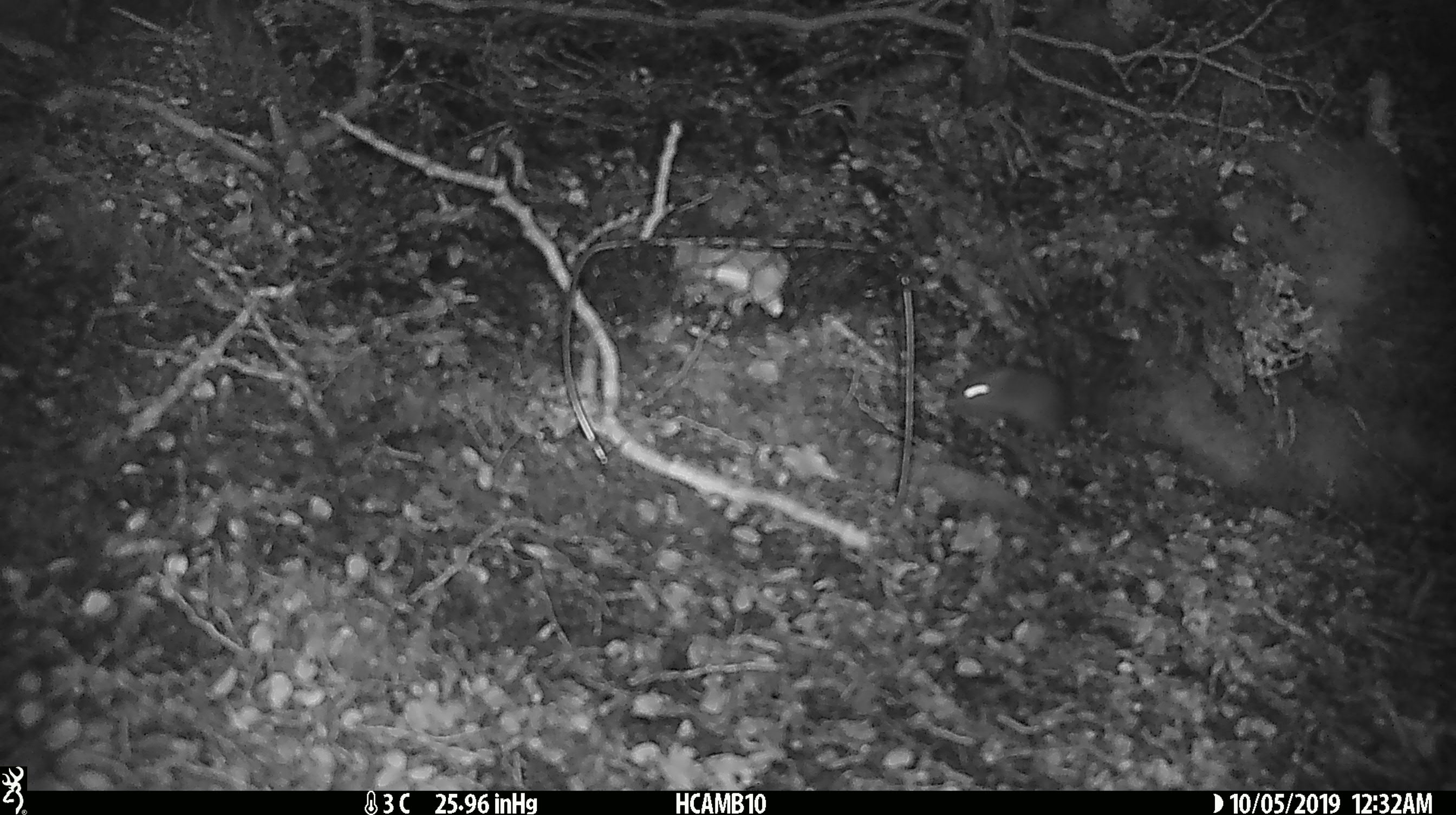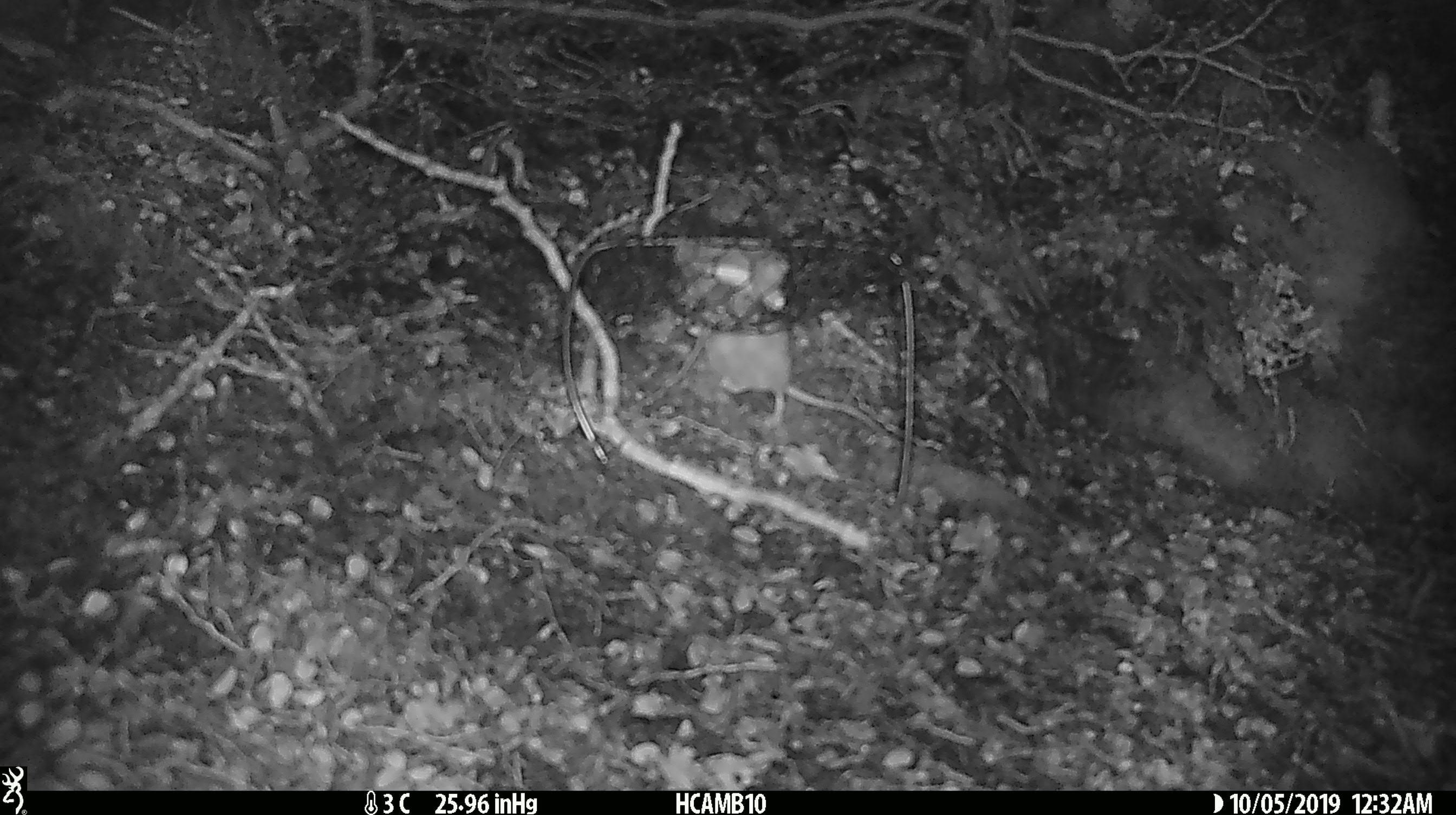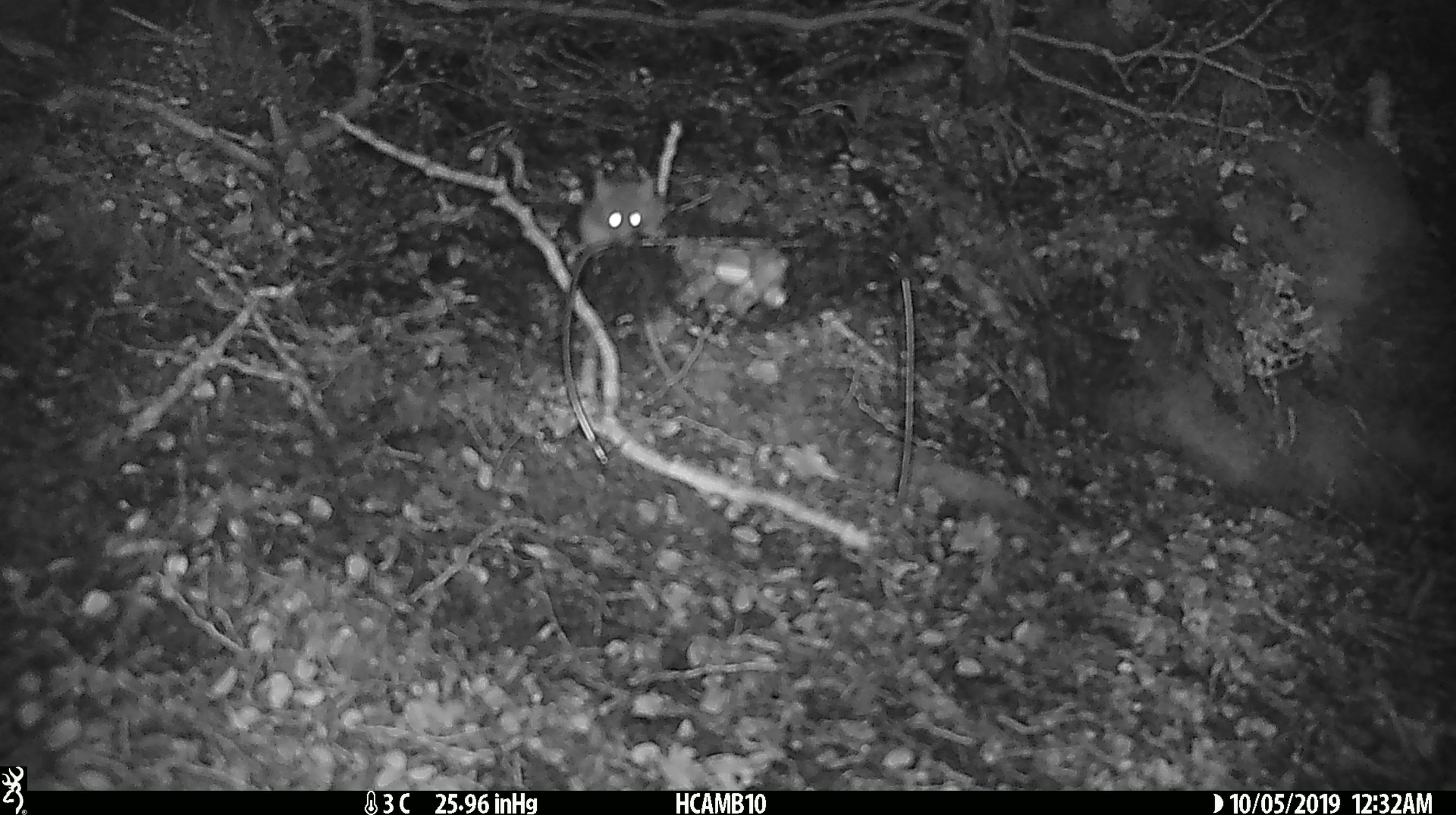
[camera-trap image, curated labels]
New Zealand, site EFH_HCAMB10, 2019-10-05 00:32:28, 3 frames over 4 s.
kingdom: Animalia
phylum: Chordata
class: Mammalia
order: Rodentia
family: Muridae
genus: Mus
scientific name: Mus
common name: mouse